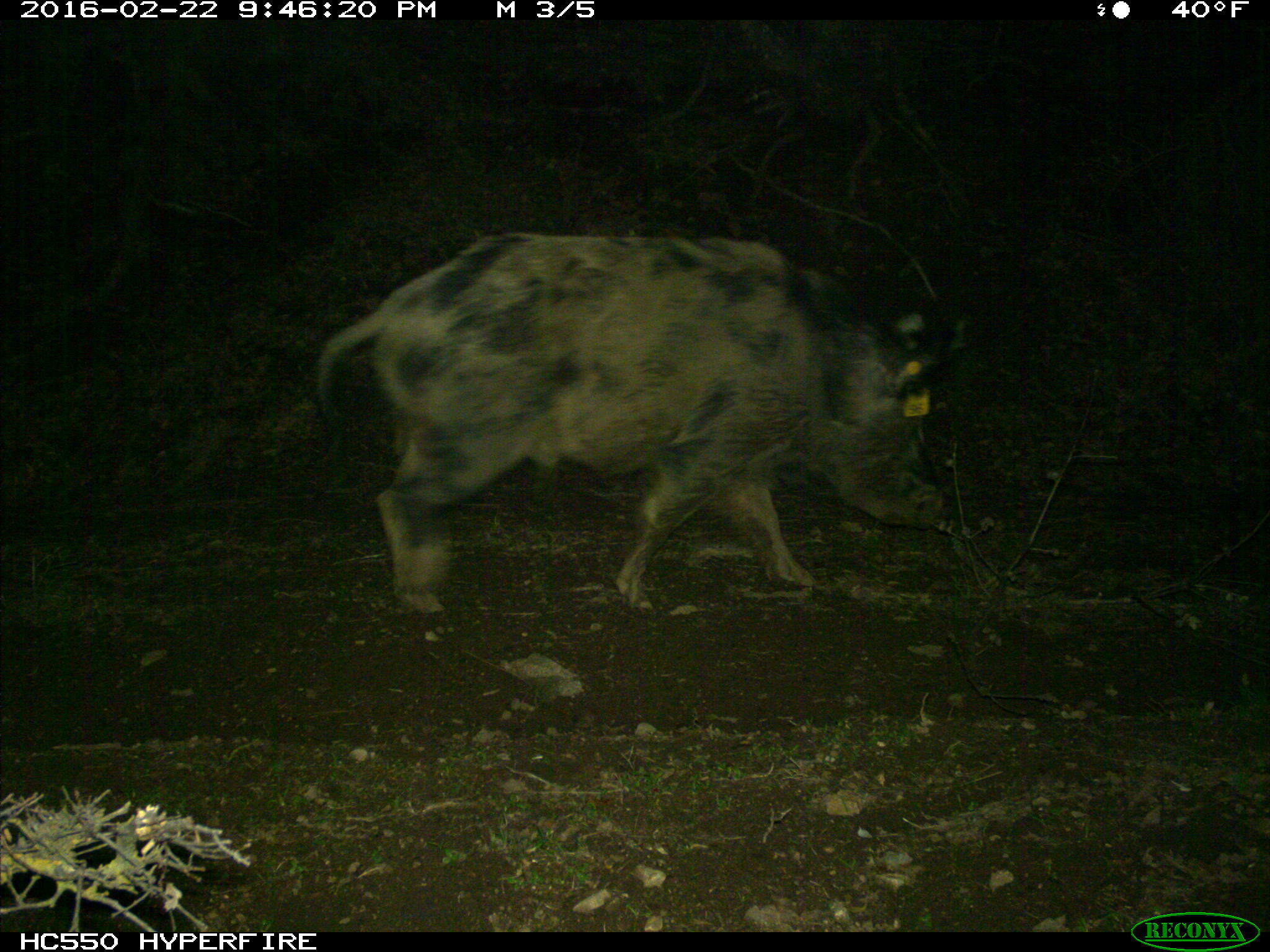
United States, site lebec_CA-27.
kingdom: Animalia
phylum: Chordata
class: Mammalia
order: Artiodactyla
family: Suidae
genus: Sus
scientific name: Sus scrofa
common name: wild boar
Sus scrofa (wild boar).